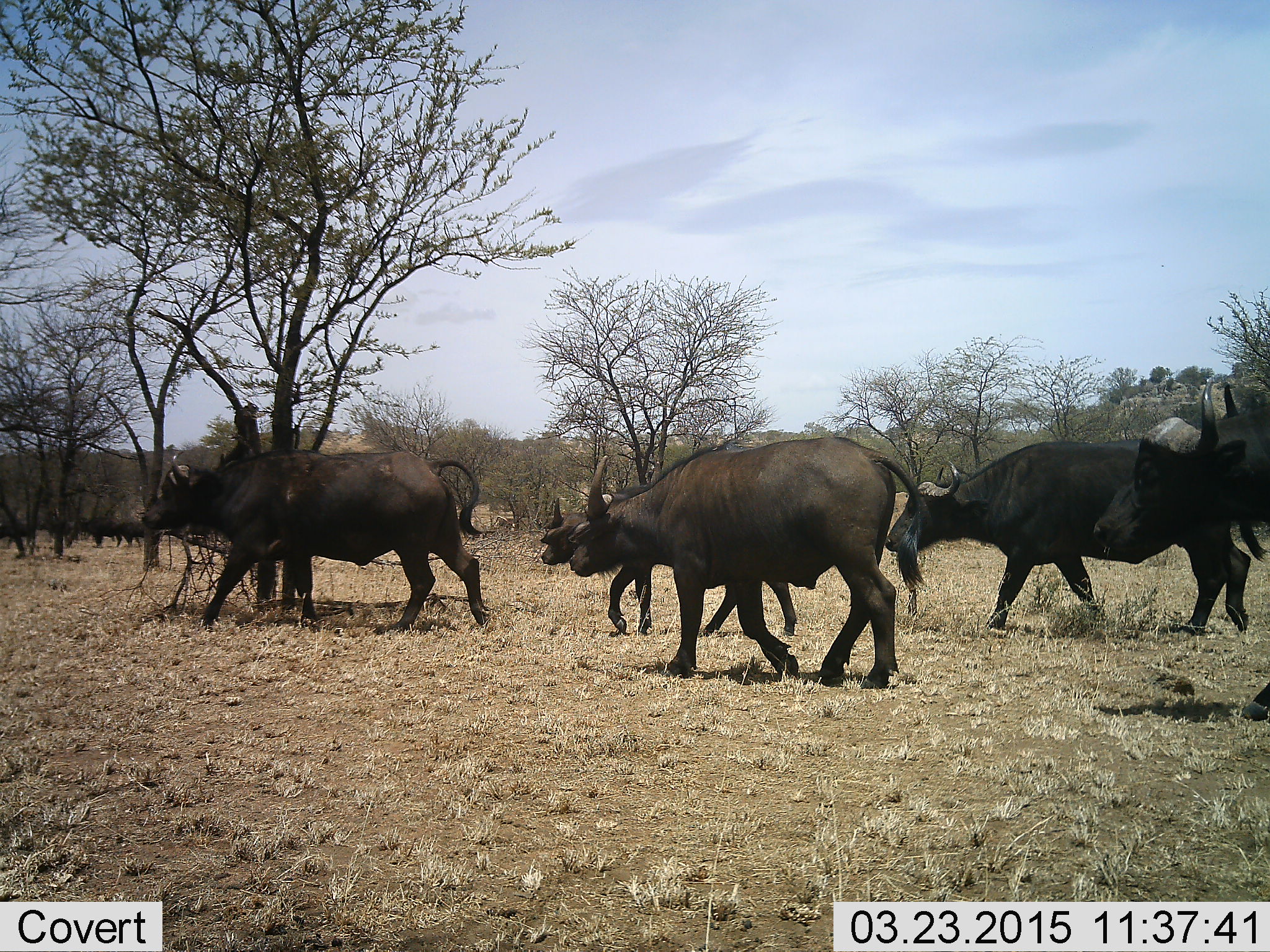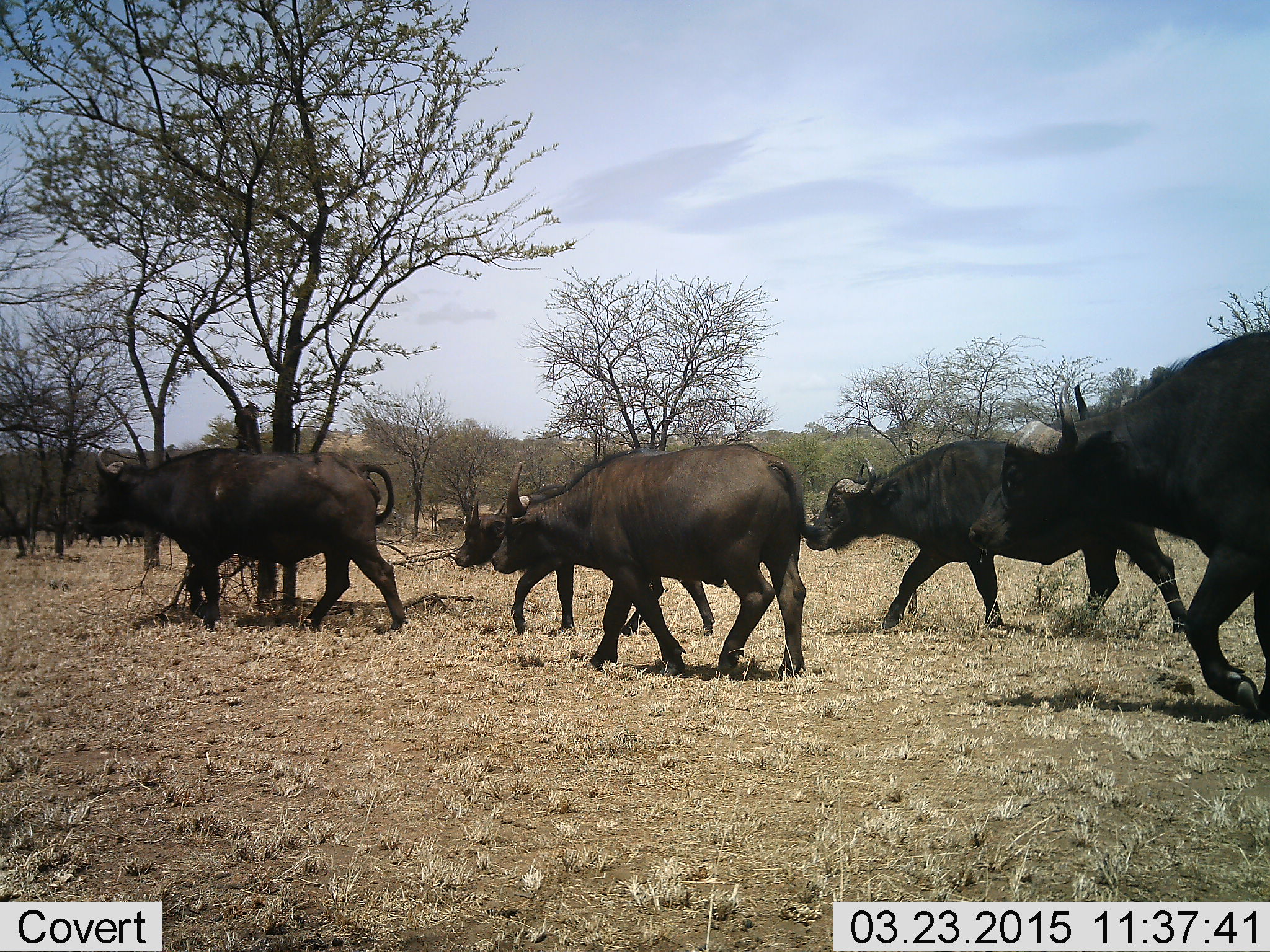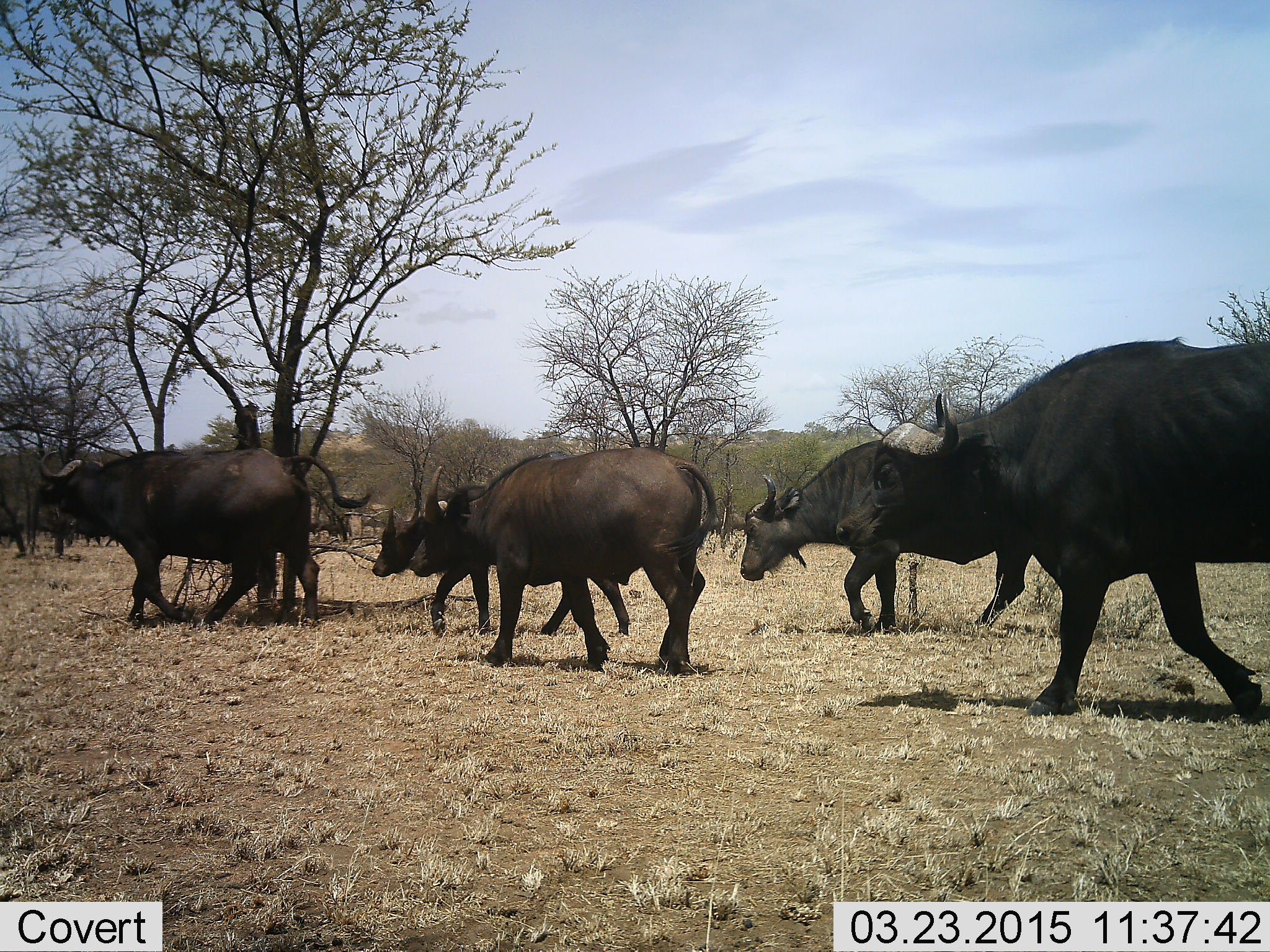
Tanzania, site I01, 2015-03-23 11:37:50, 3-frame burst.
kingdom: Animalia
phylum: Chordata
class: Mammalia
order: Artiodactyla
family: Bovidae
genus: Syncerus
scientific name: Syncerus caffer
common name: cape buffalo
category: buffalo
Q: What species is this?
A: Buffalo (cape buffalo) (Syncerus caffer).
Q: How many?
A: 5.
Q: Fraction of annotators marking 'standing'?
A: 0%.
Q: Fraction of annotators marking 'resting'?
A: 0%.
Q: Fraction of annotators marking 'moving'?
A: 100%.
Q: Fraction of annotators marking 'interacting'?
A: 0%.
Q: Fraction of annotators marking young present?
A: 20%.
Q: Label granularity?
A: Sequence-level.